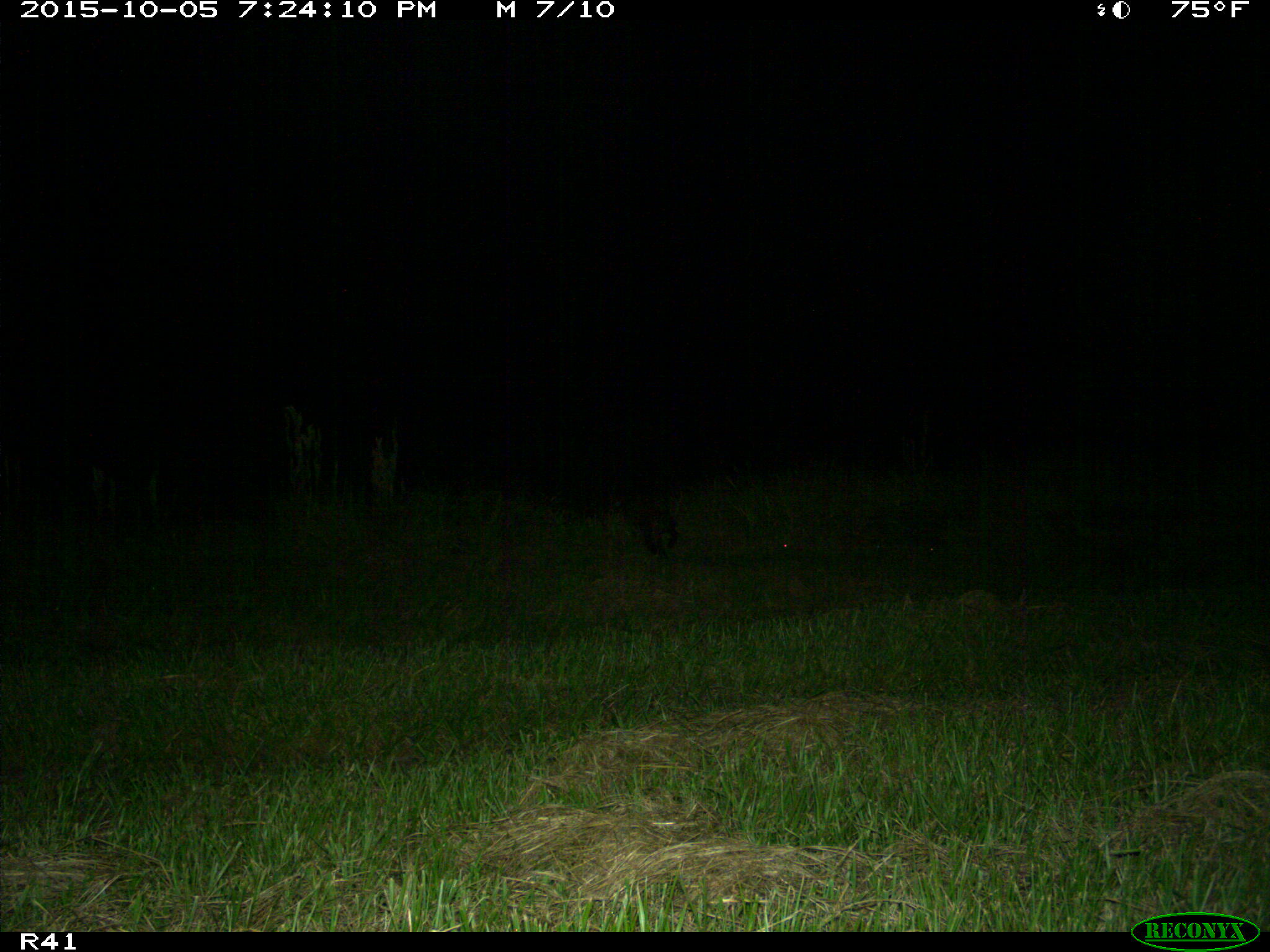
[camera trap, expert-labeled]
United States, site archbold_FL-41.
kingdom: Animalia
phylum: Chordata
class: Mammalia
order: Carnivora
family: Procyonidae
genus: Procyon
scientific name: Procyon lotor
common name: common raccoon